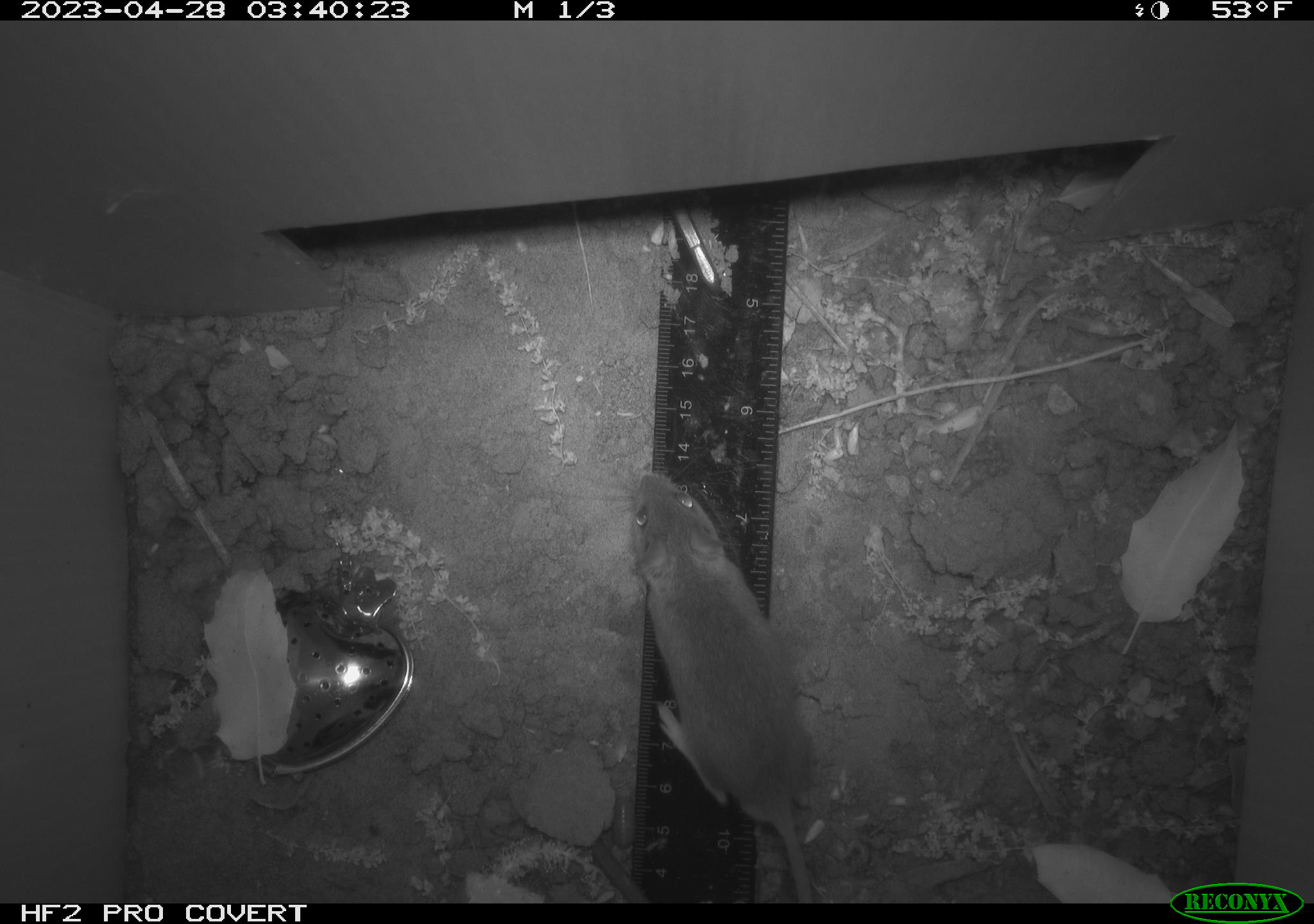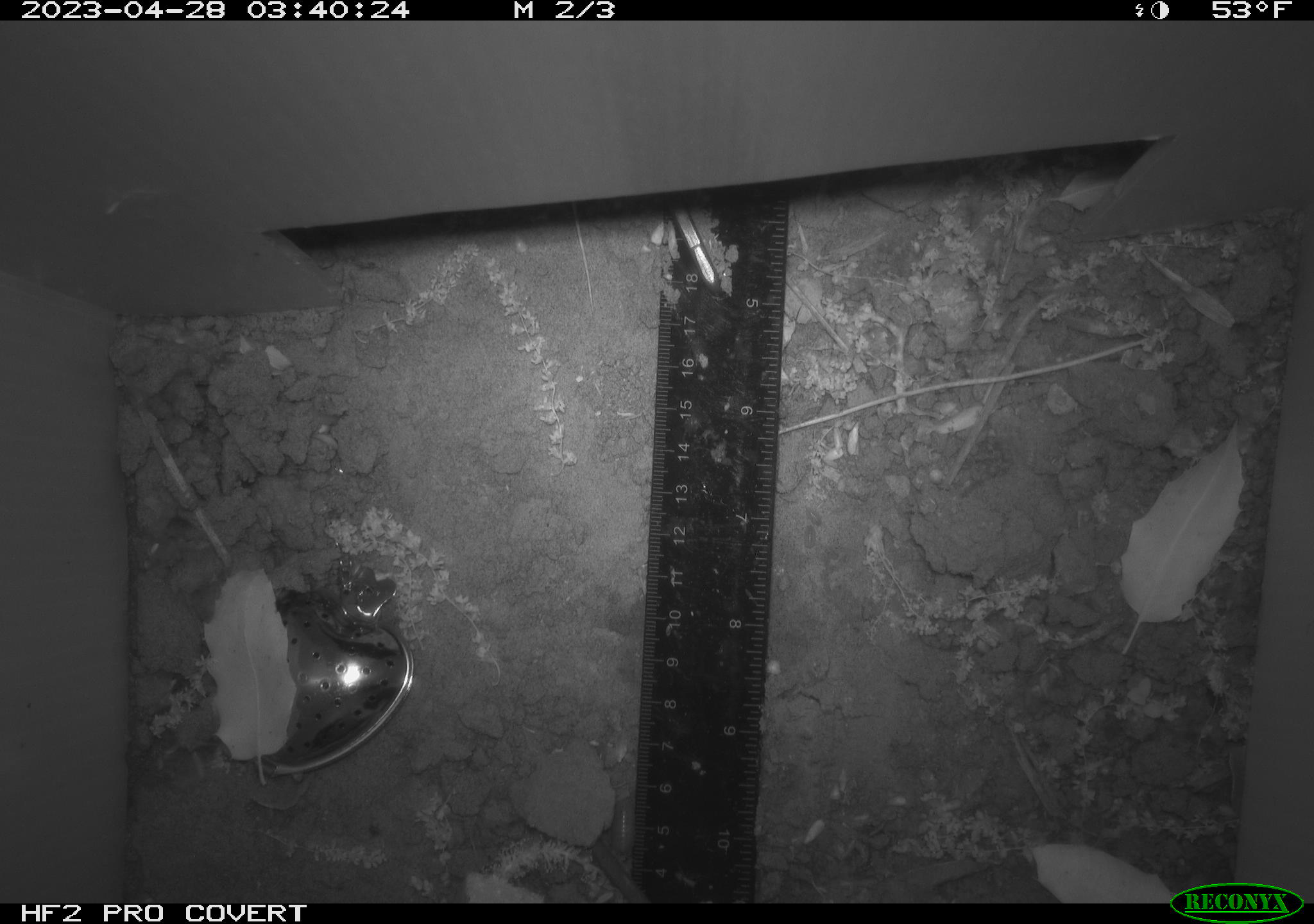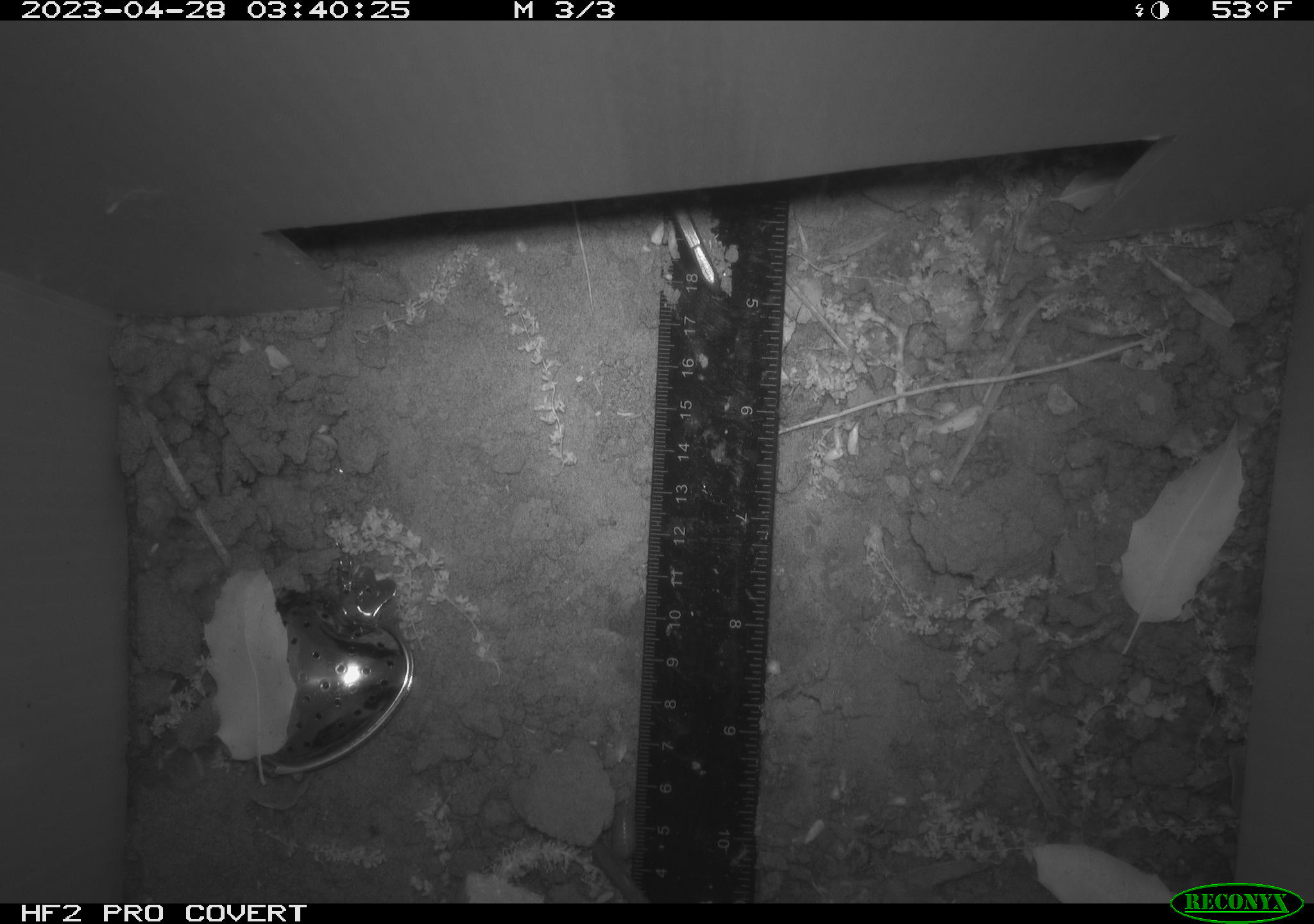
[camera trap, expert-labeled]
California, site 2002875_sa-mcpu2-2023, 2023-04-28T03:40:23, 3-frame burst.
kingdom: Animalia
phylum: Chordata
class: Mammalia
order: Rodentia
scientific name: Rodentia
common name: mouse species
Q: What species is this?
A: Mouse species (Rodentia).